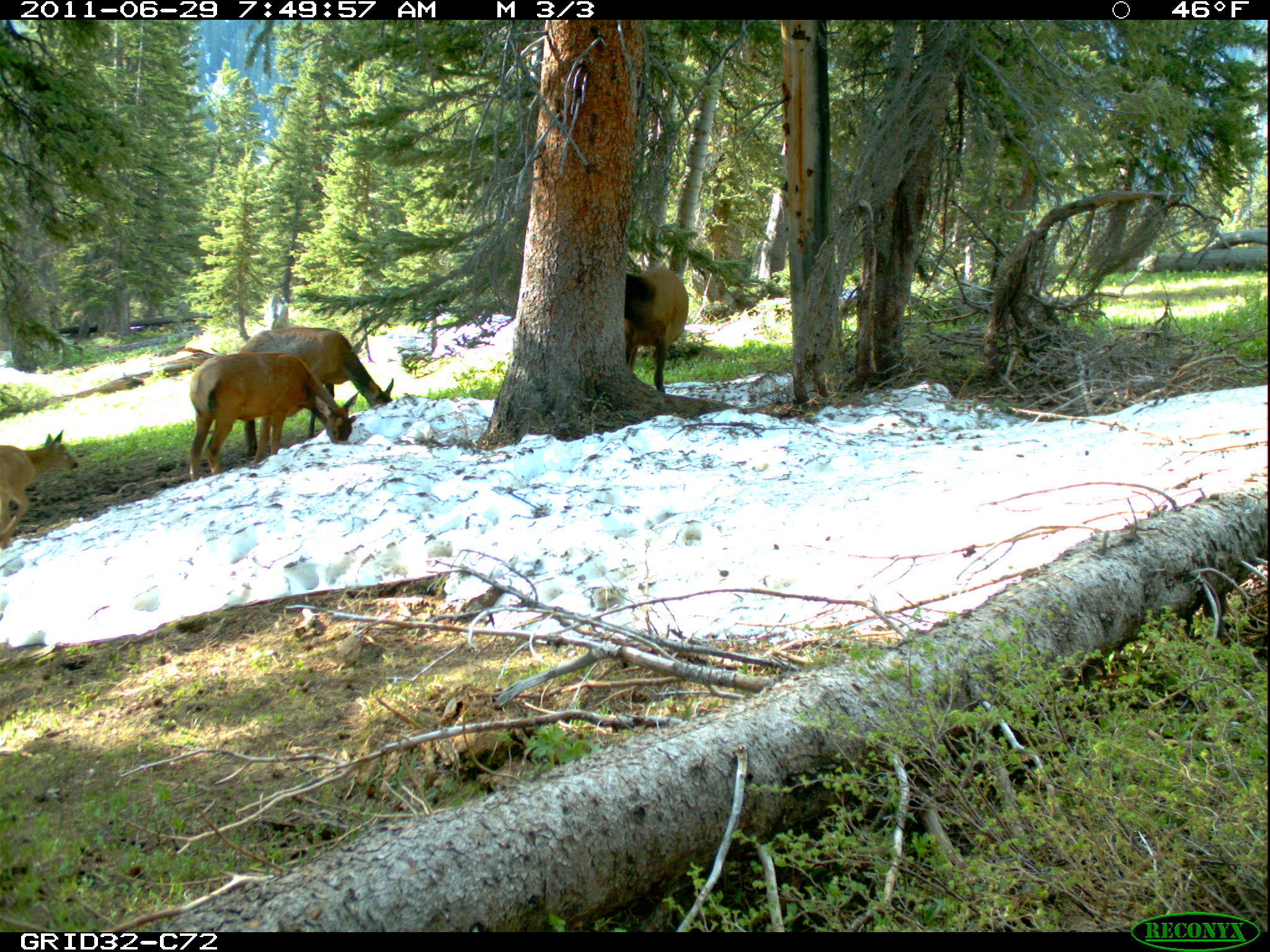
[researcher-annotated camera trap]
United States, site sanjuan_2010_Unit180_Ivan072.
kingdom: Animalia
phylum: Chordata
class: Mammalia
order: Artiodactyla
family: Cervidae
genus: Cervus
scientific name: Cervus elaphus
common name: red deer